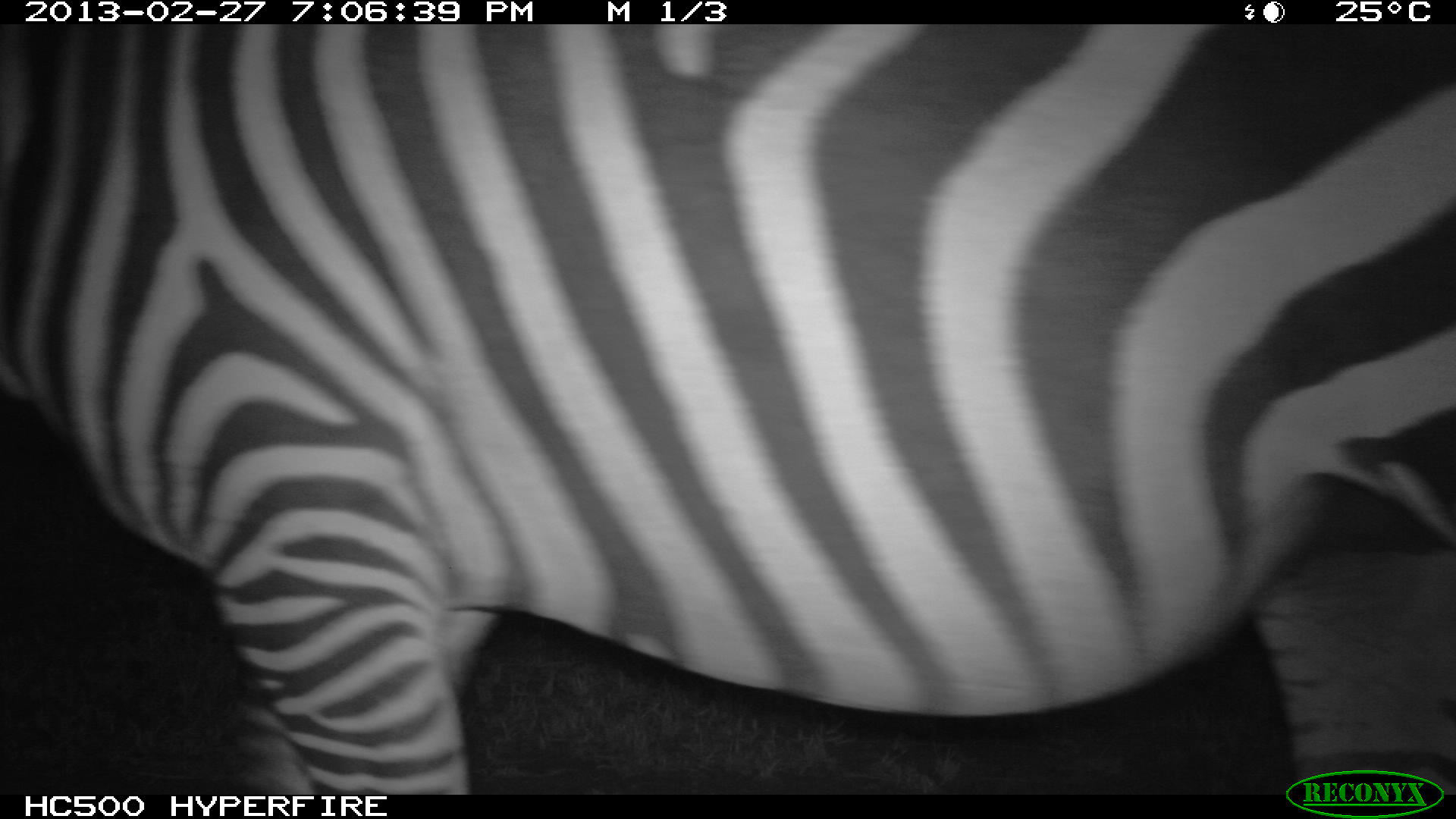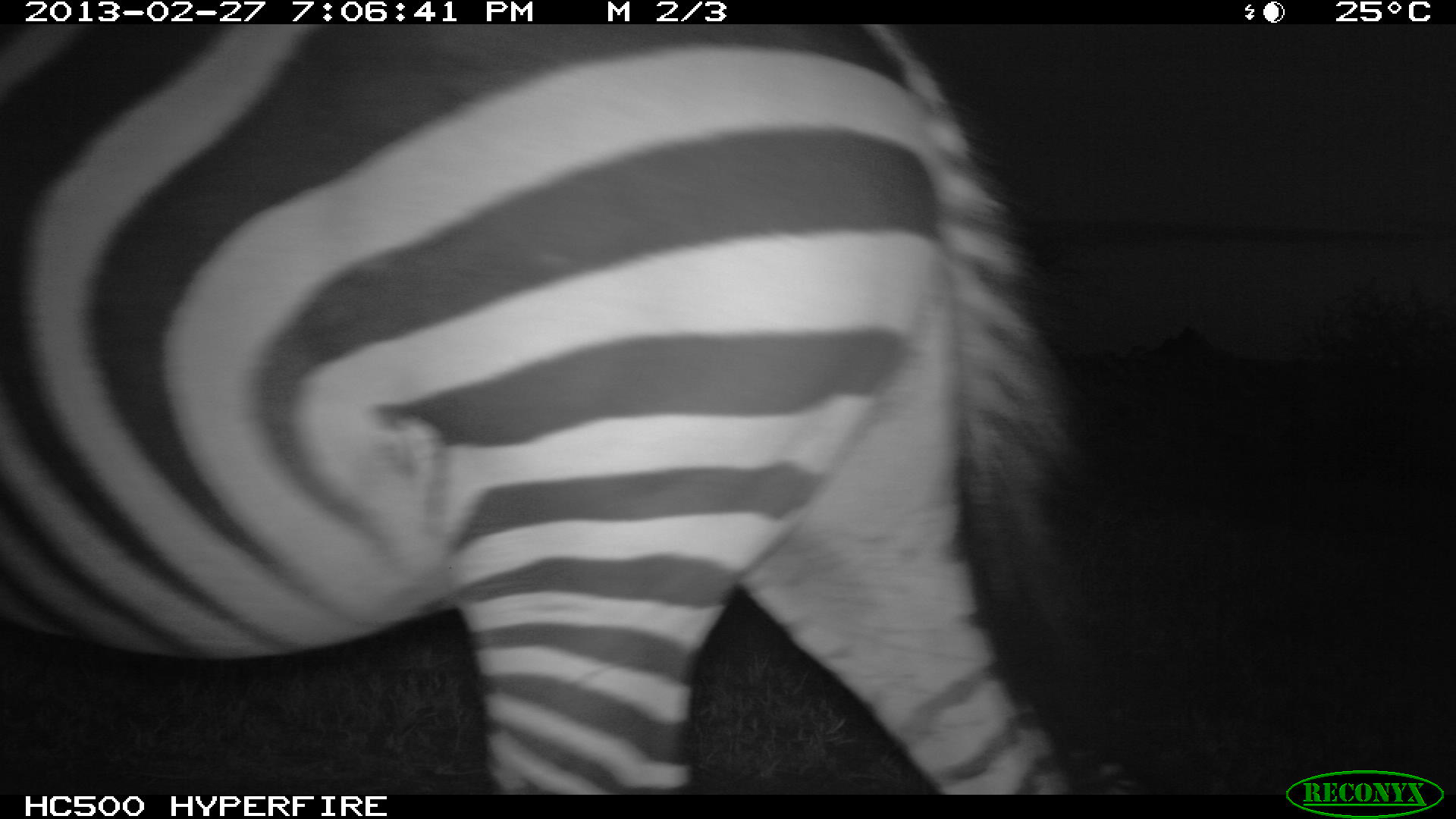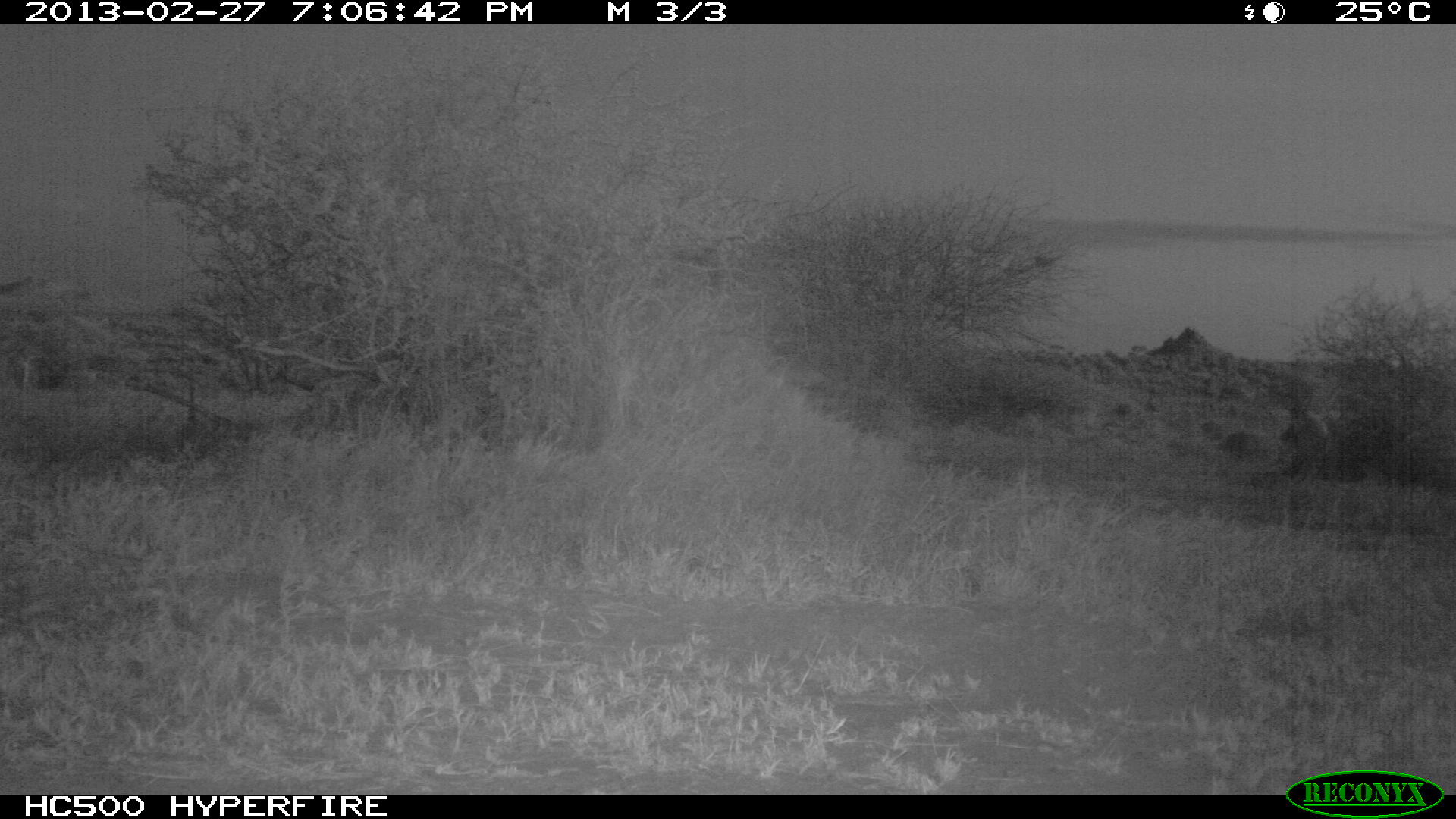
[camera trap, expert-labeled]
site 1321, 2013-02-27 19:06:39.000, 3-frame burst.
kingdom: Animalia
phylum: Chordata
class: Mammalia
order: Perissodactyla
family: Equidae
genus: Equus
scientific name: Equus quagga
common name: plains zebra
Equus quagga (plains zebra), count 1.